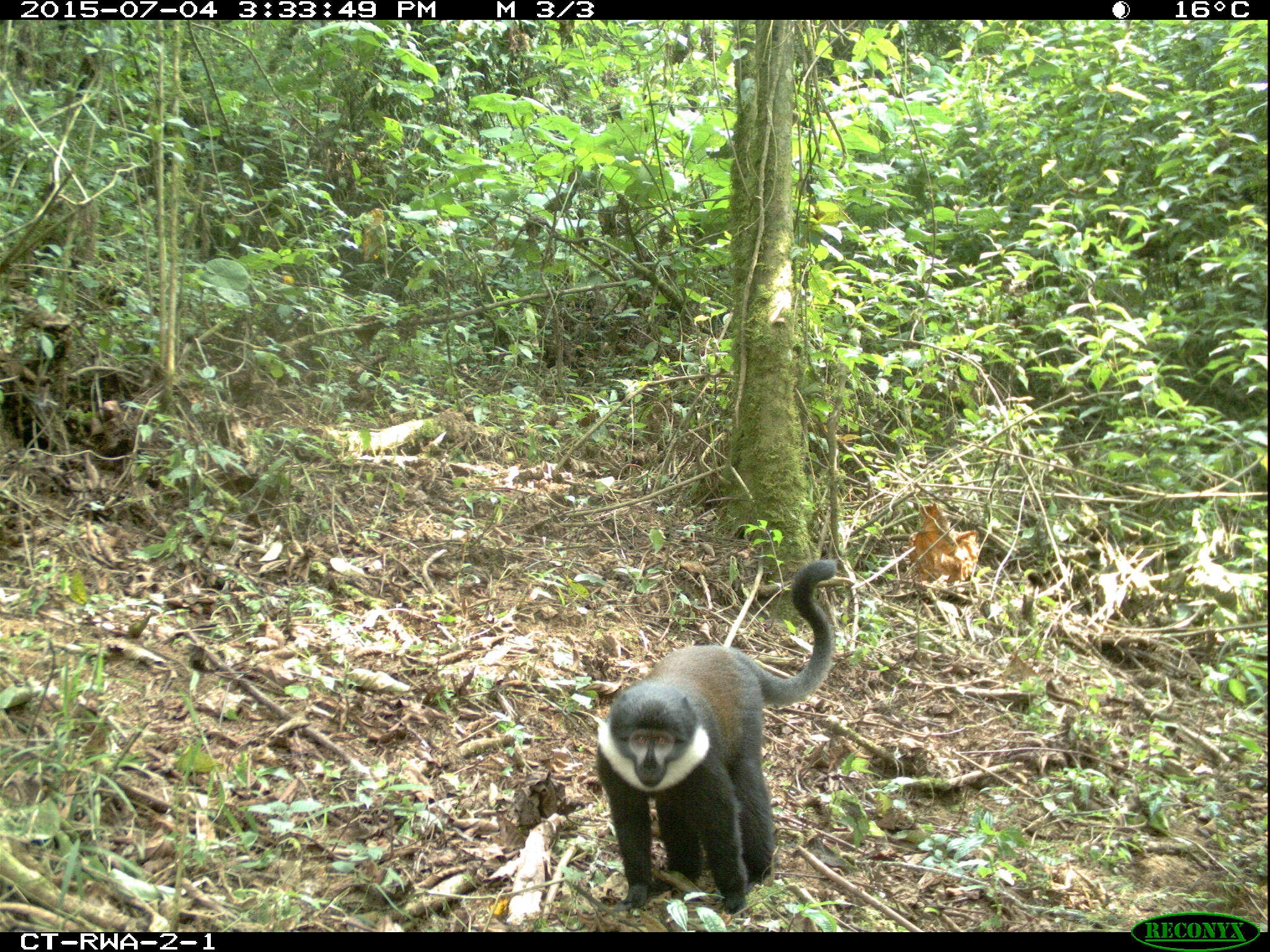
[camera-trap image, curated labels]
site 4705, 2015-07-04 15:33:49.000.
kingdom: Animalia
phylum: Chordata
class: Mammalia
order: Primates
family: Cercopithecidae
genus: Allochrocebus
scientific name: Allochrocebus lhoesti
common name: l'hoest's monkey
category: cercopithecus lhoesti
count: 1